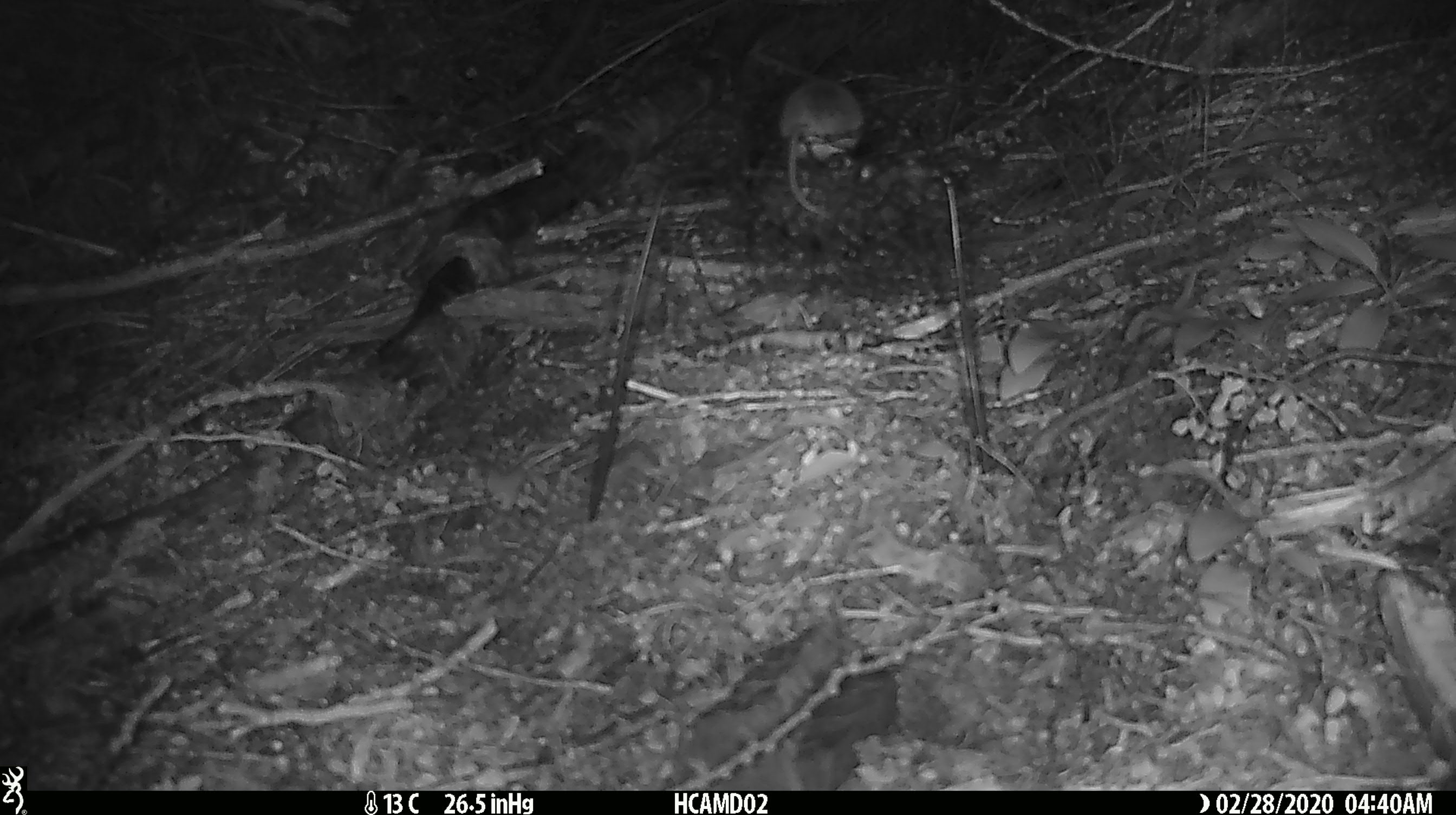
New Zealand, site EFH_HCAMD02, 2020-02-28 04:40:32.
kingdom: Animalia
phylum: Chordata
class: Mammalia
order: Rodentia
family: Muridae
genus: Mus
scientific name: Mus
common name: mouse